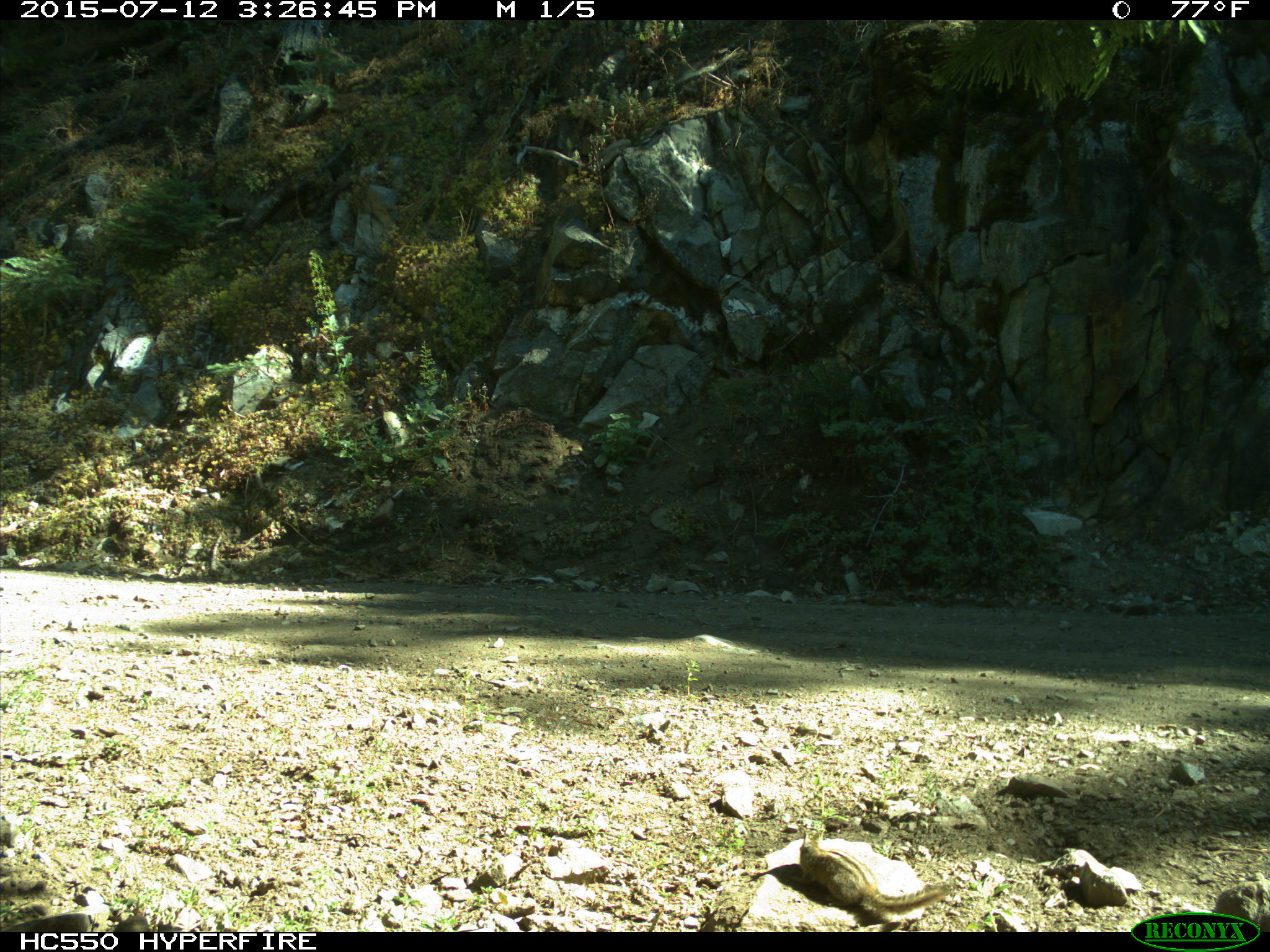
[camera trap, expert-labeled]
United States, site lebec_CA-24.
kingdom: Animalia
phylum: Chordata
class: Mammalia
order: Rodentia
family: Sciuridae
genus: Tamias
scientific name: Tamias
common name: chipmunk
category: unidentified chipmunk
Unidentified chipmunk (chipmunk) (Tamias).